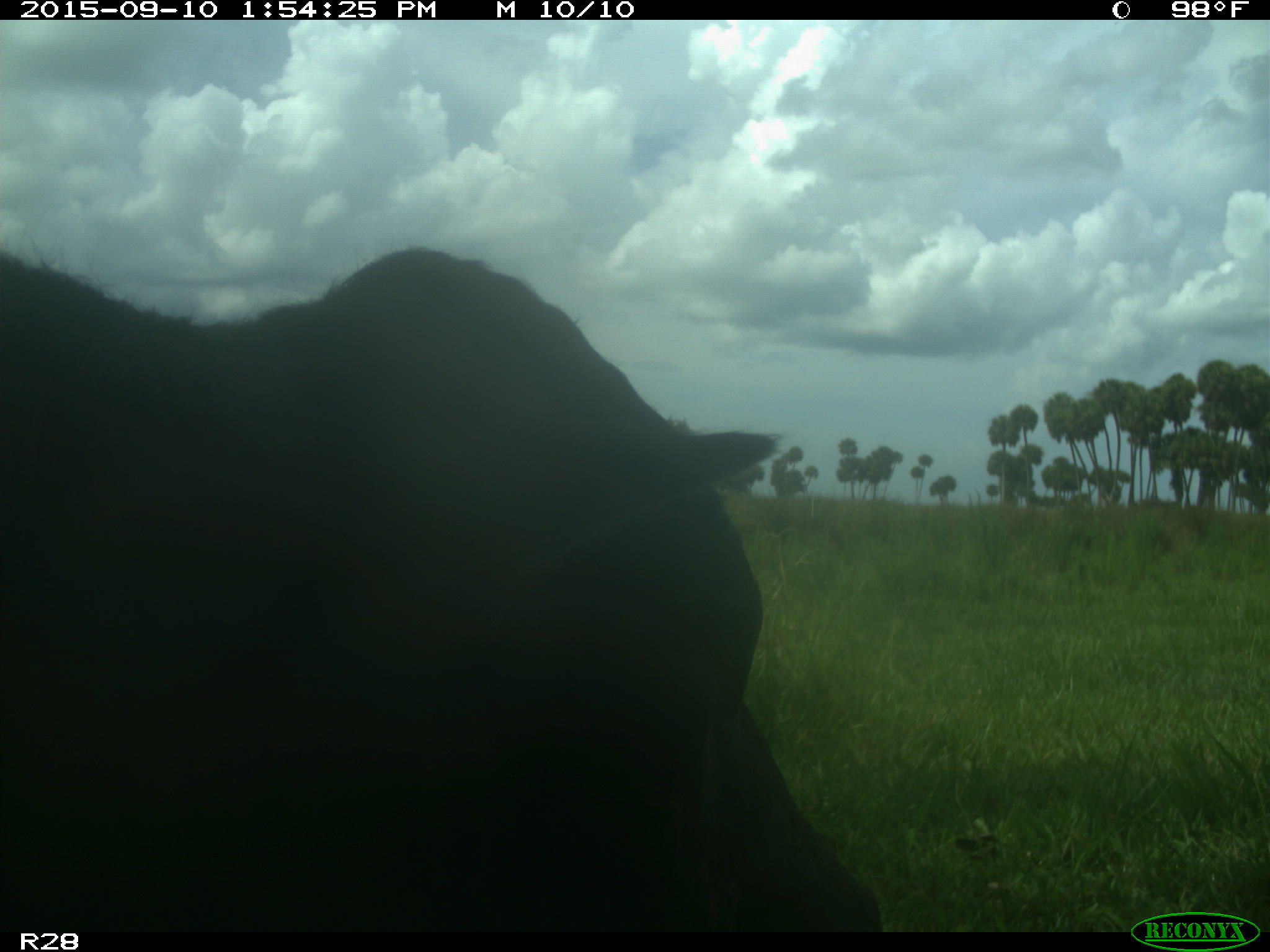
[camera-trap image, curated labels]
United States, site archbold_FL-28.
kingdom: Animalia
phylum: Chordata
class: Mammalia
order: Artiodactyla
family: Bovidae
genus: Bos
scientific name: Bos taurus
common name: domestic cow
Bos taurus (domestic cow).